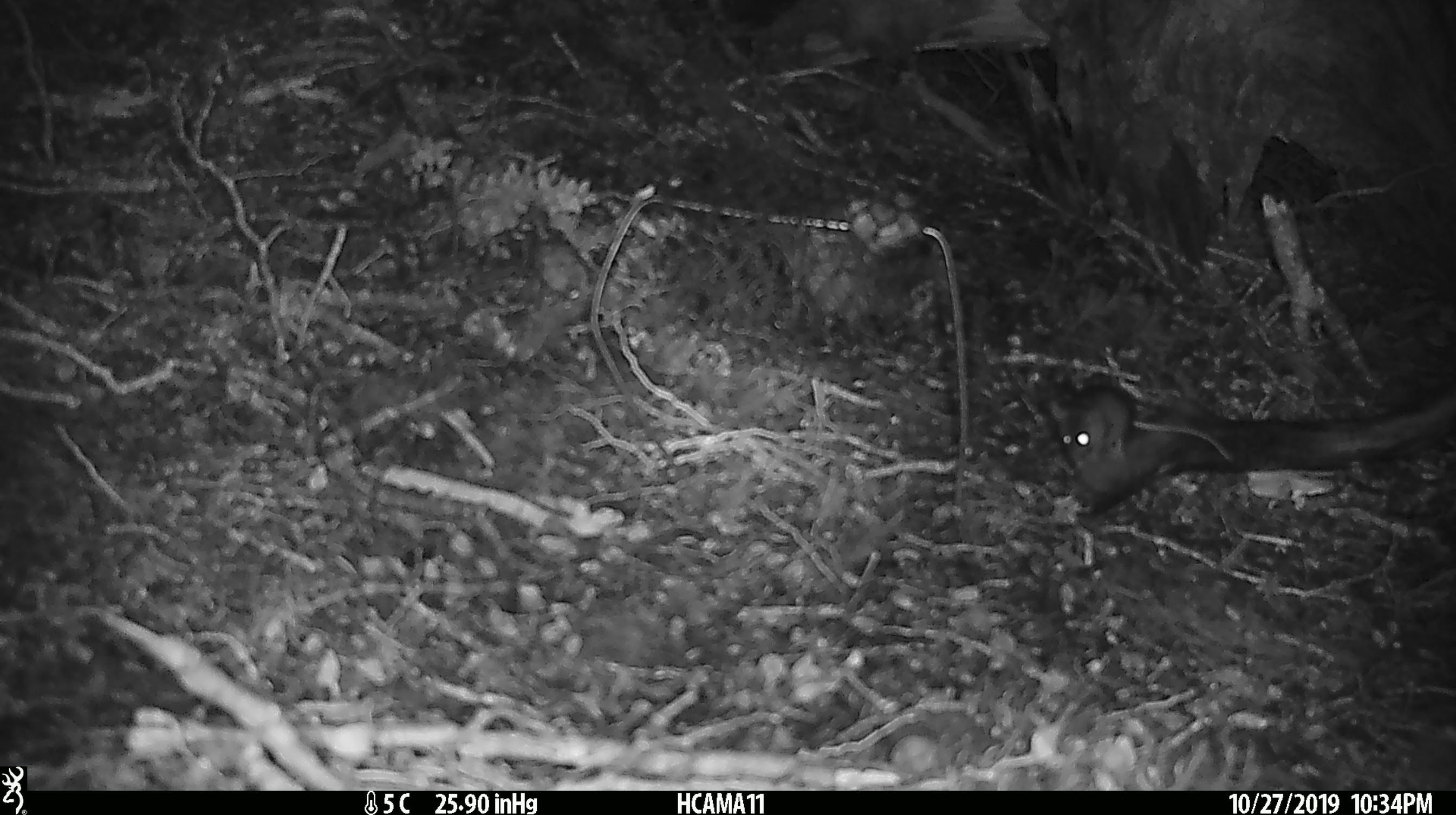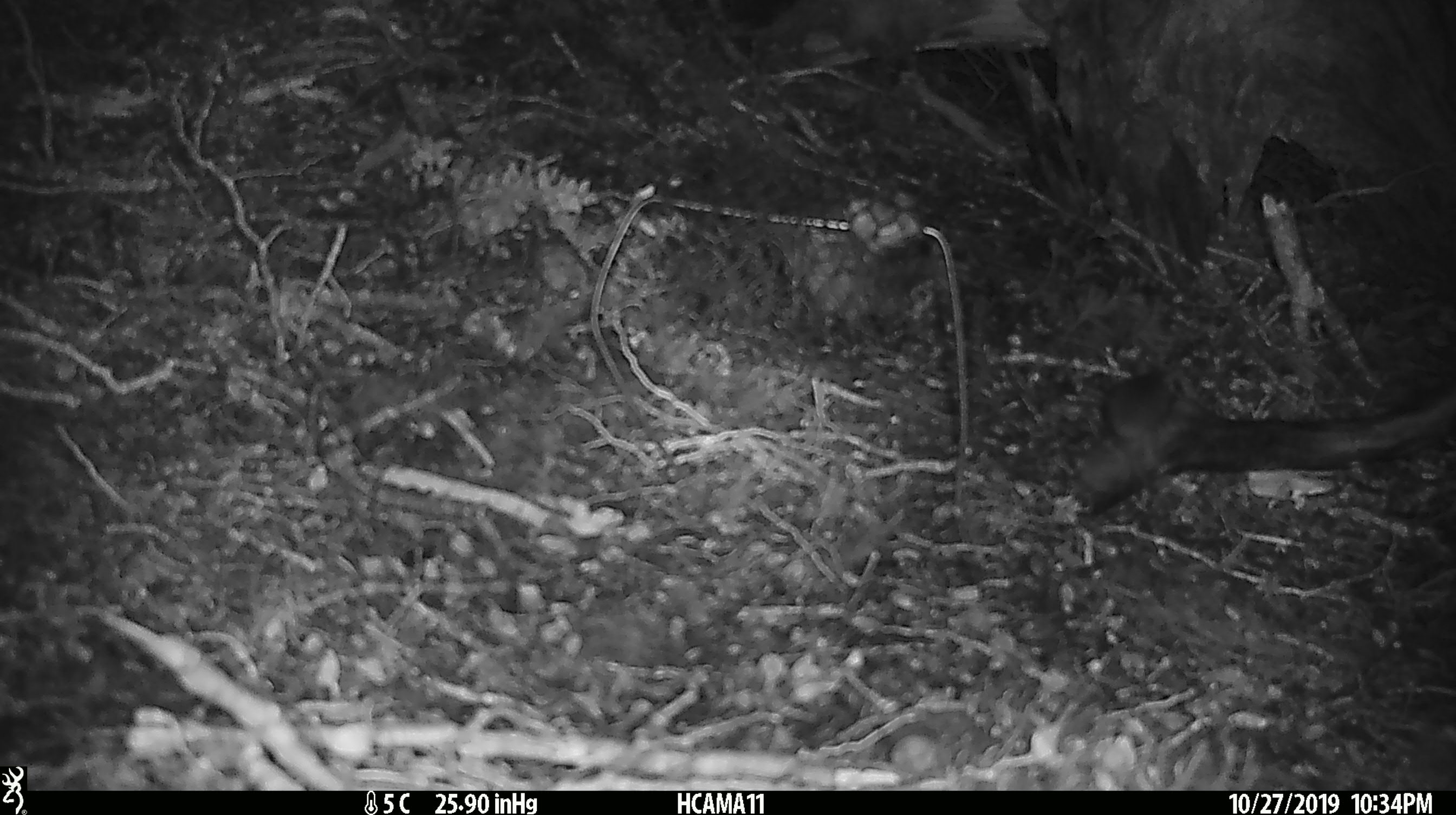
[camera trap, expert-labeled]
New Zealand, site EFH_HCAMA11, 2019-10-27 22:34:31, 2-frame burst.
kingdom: Animalia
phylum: Chordata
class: Mammalia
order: Rodentia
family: Muridae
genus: Mus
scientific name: Mus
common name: mouse